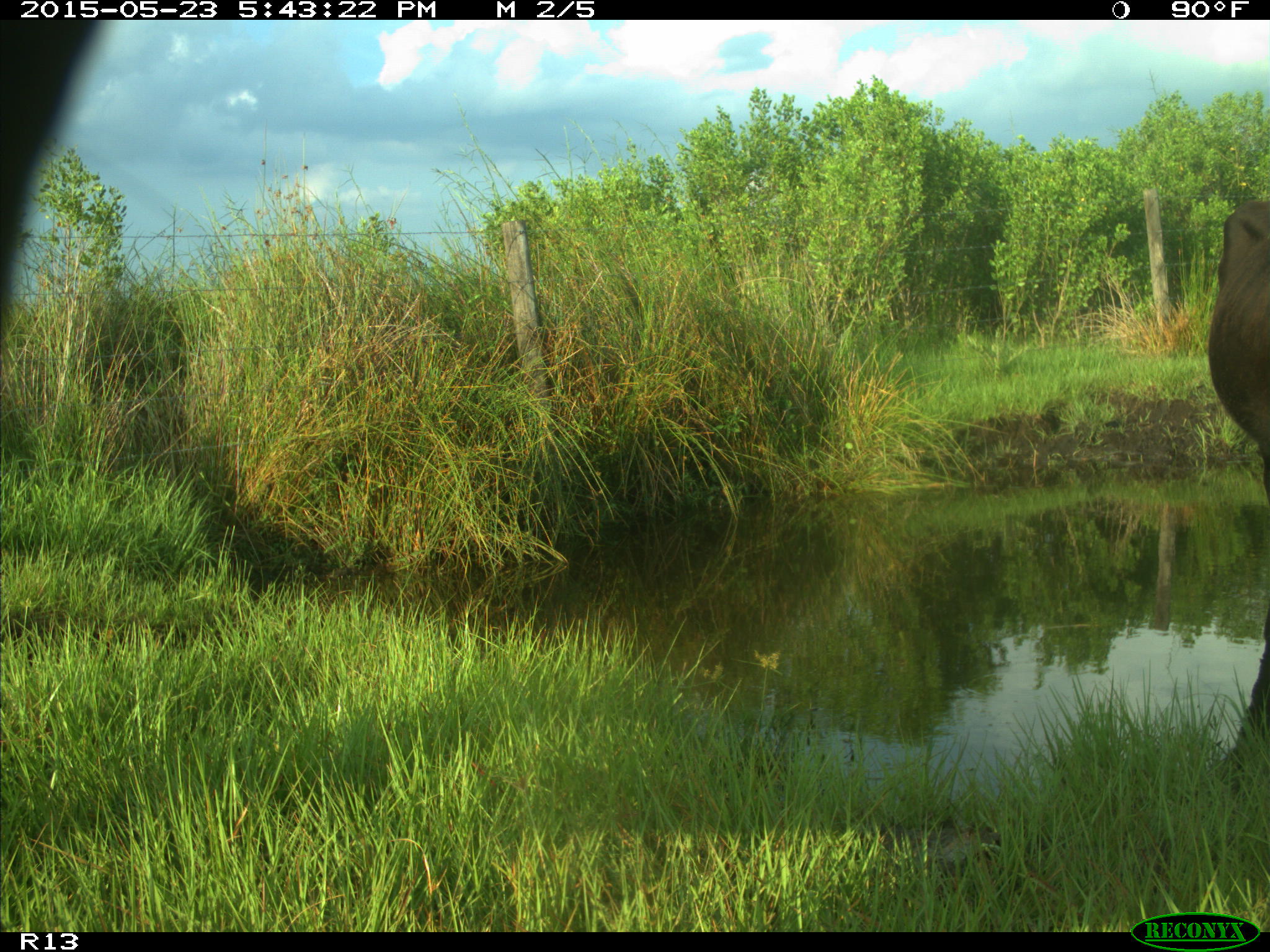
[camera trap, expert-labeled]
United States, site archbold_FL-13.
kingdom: Animalia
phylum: Chordata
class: Mammalia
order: Artiodactyla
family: Bovidae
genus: Bos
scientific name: Bos taurus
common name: domestic cow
Bos taurus (domestic cow).